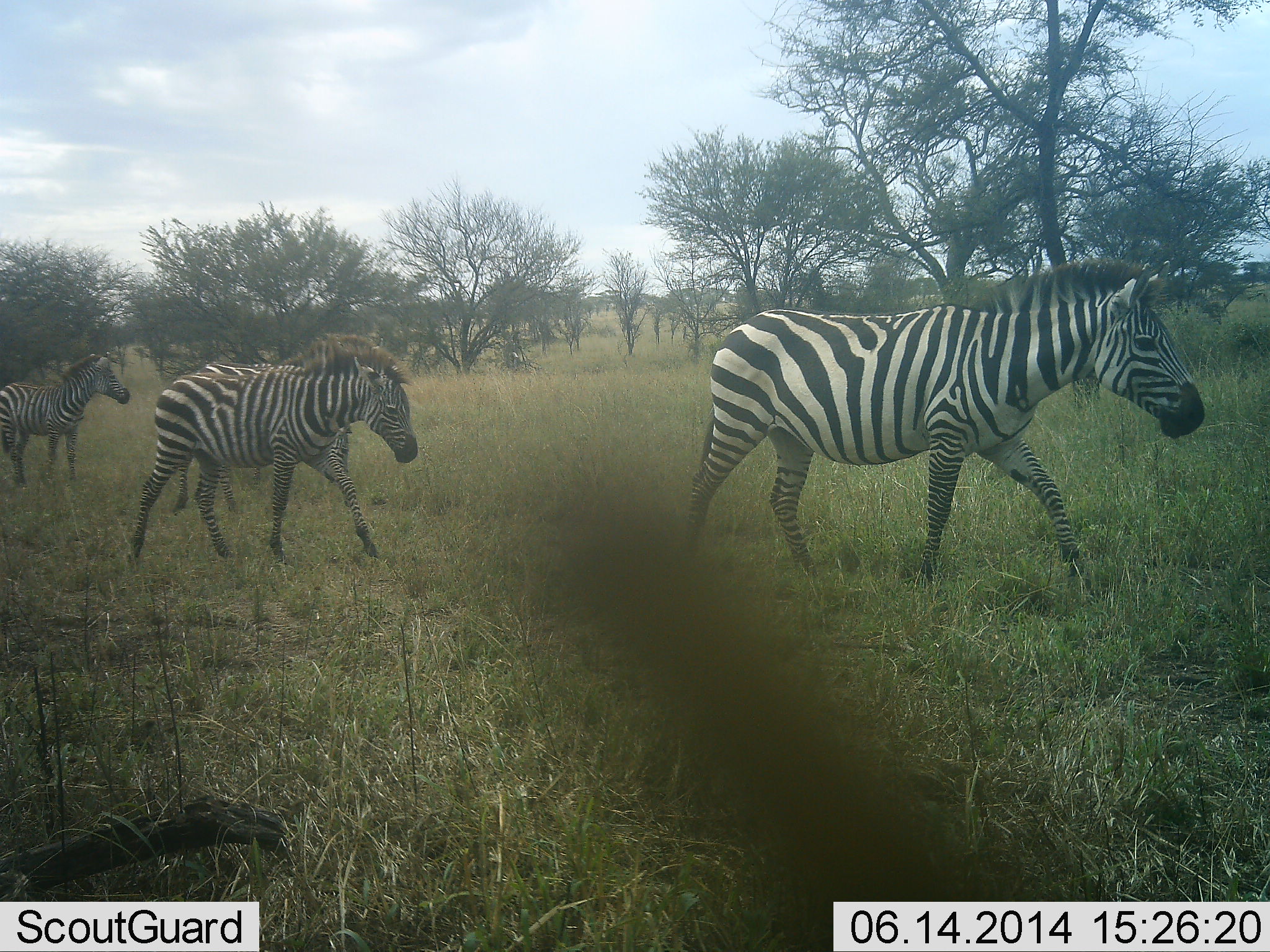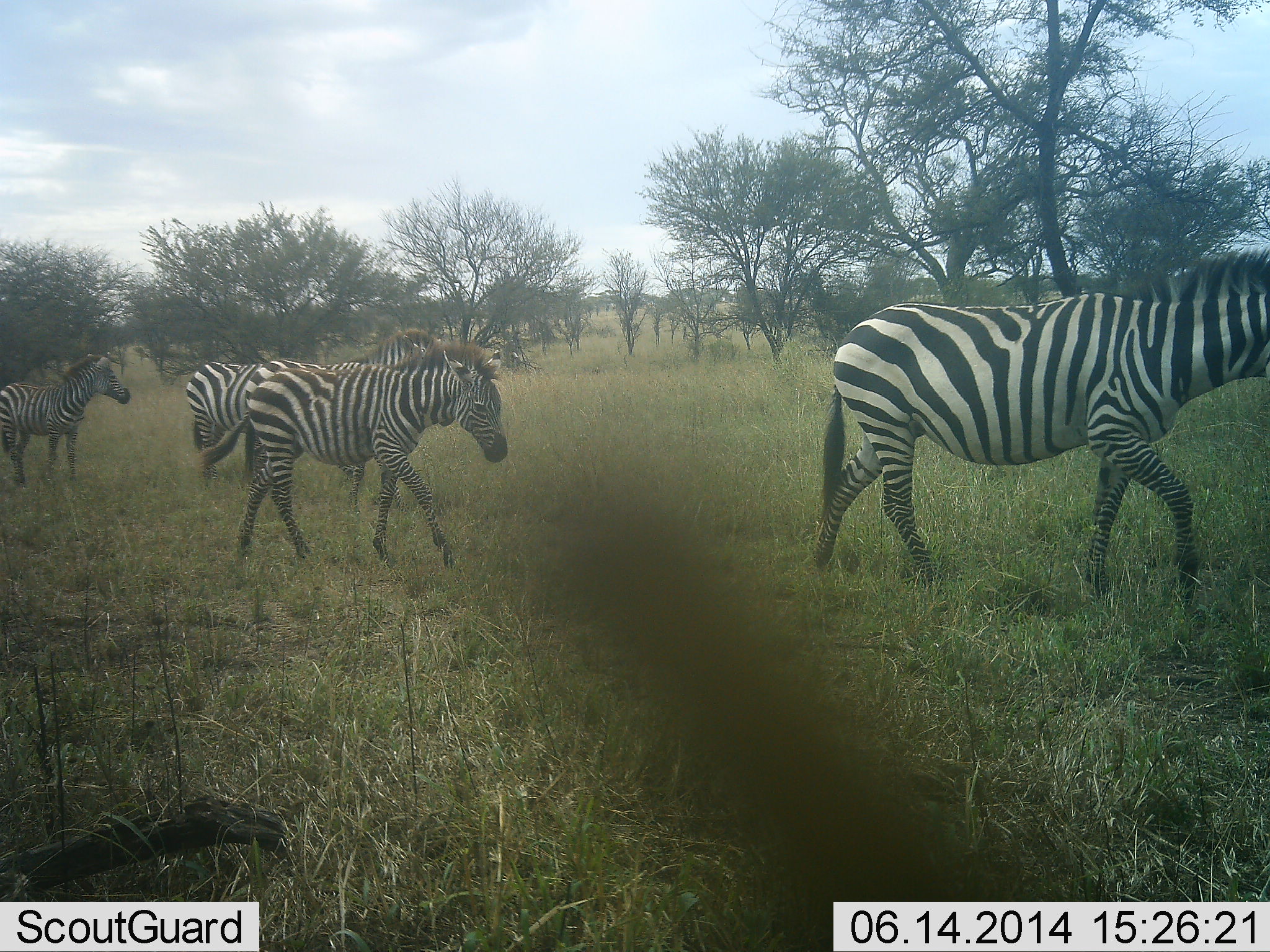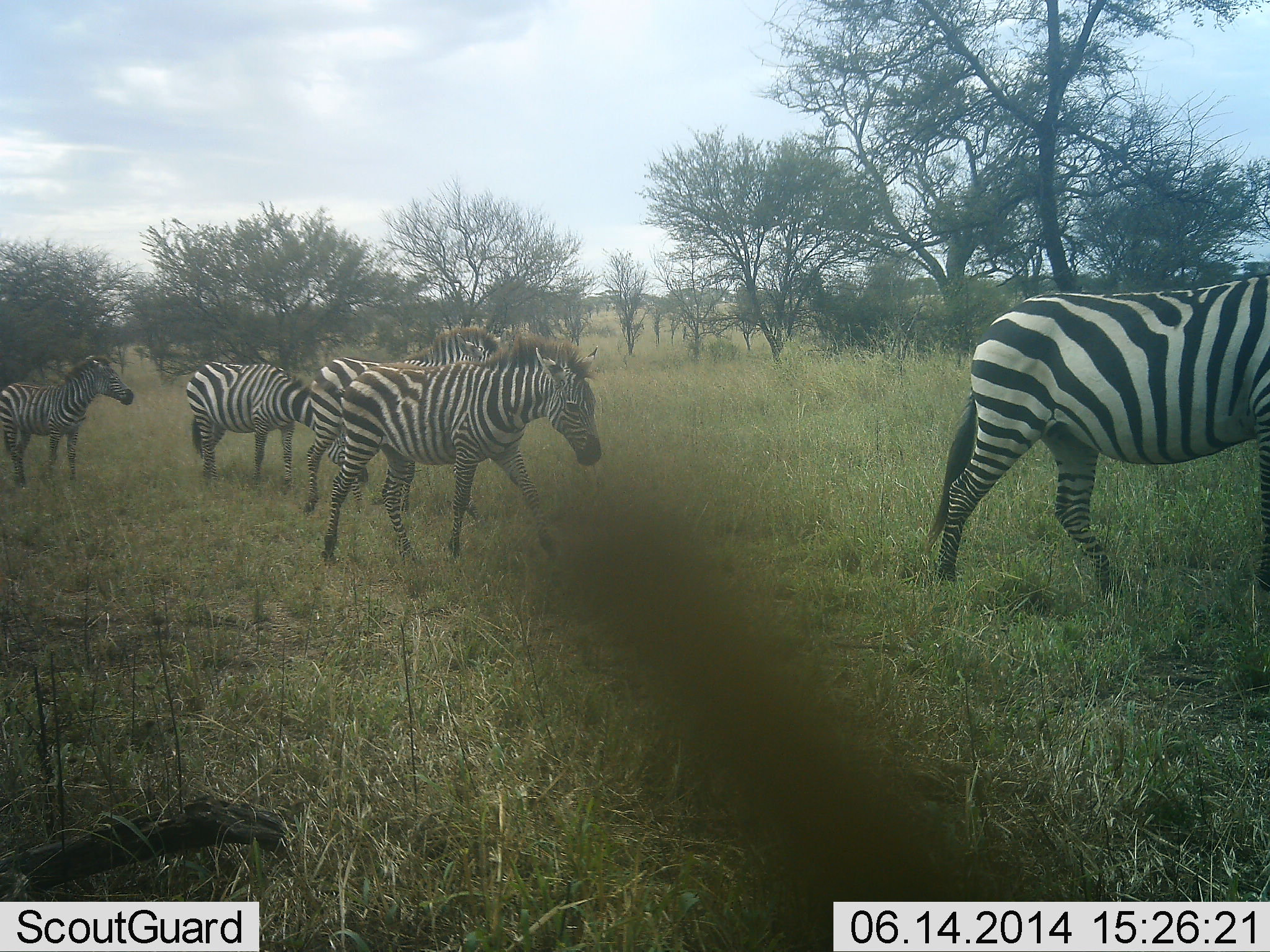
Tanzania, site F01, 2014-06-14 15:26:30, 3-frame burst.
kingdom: Animalia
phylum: Chordata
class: Mammalia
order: Perissodactyla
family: Equidae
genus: Equus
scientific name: Equus quagga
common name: plains zebra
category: zebra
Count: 5.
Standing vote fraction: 60%.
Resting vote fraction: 0%.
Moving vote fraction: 100%.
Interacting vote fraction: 0%.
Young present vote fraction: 10%.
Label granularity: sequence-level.